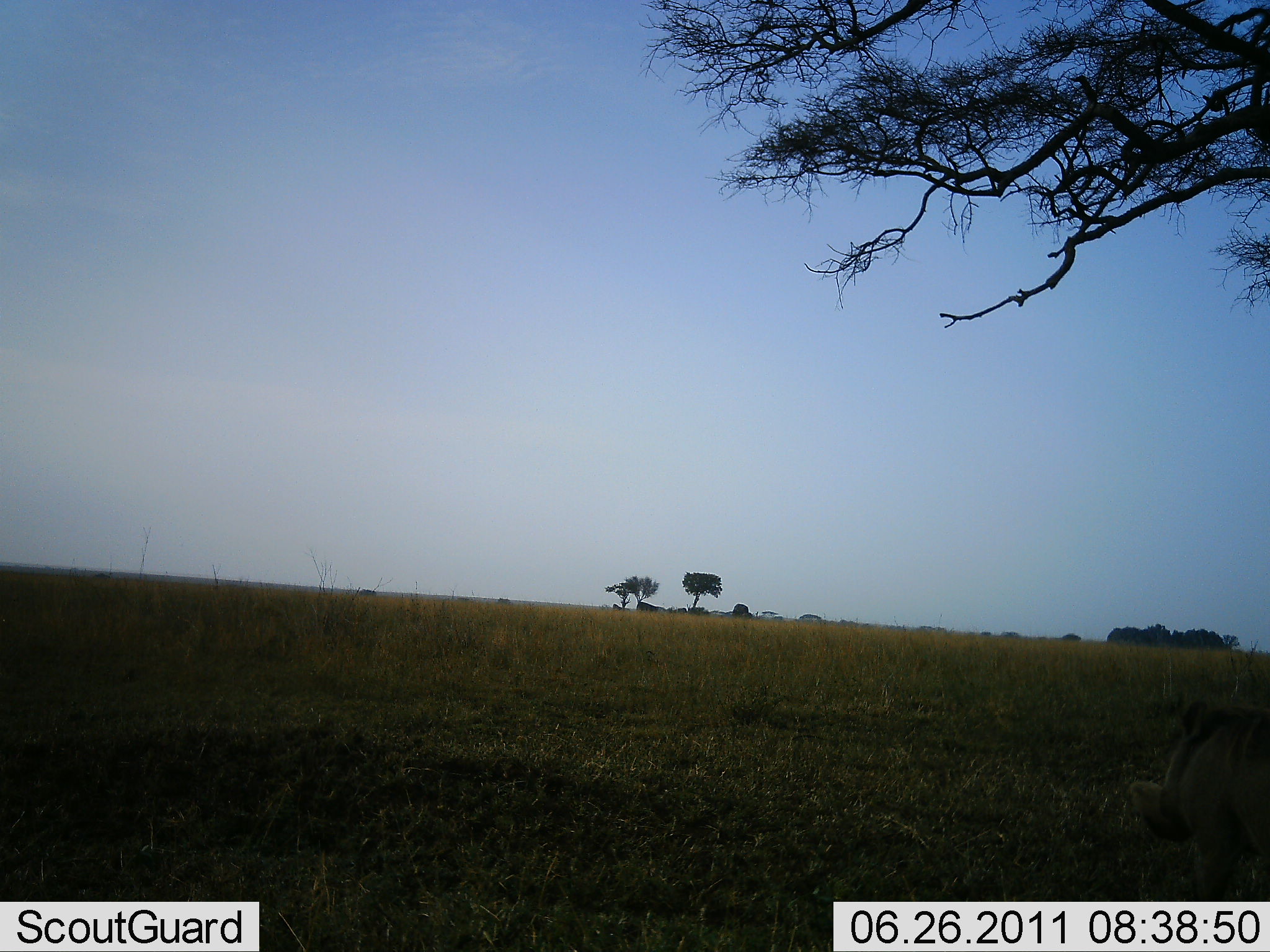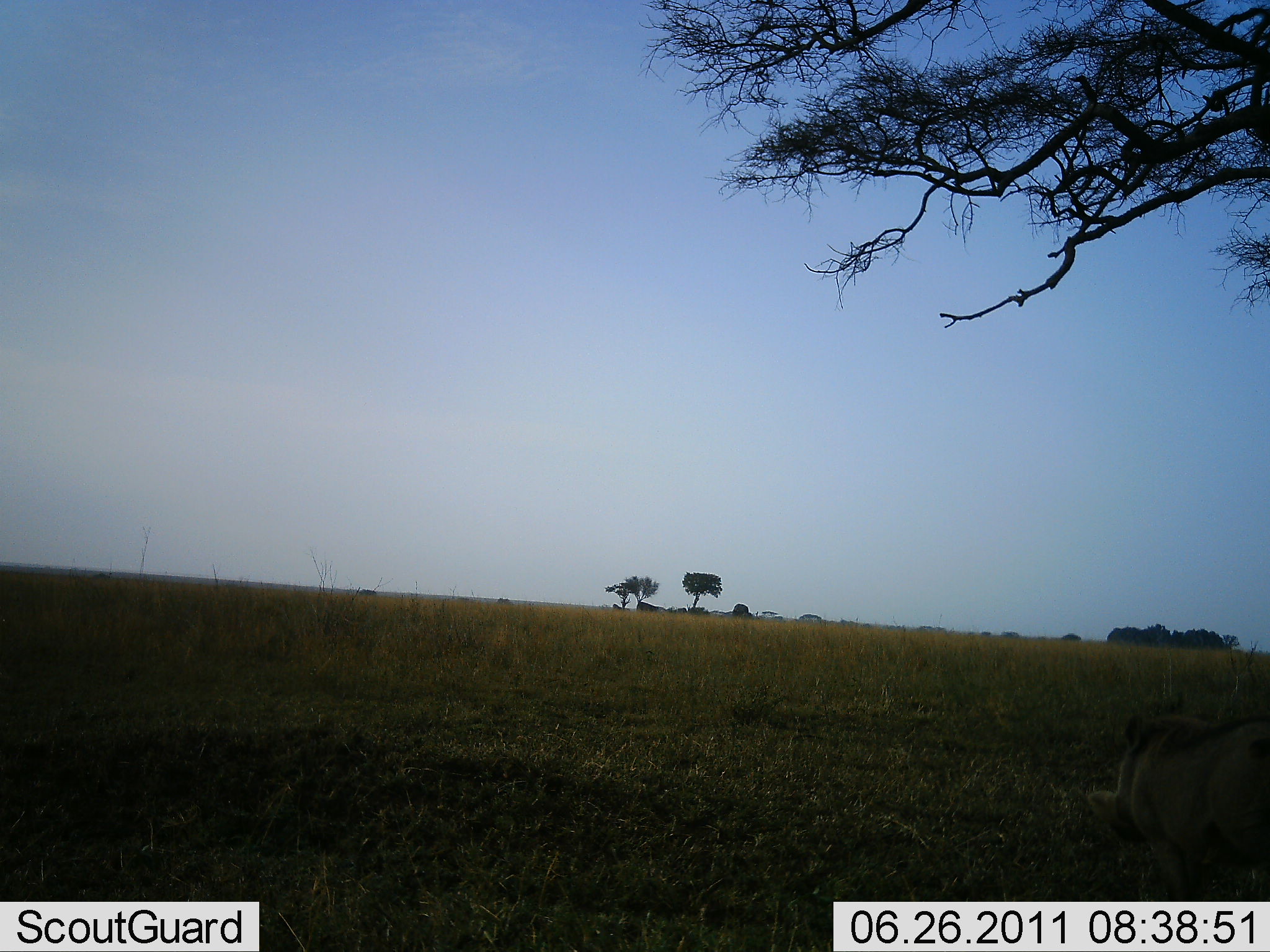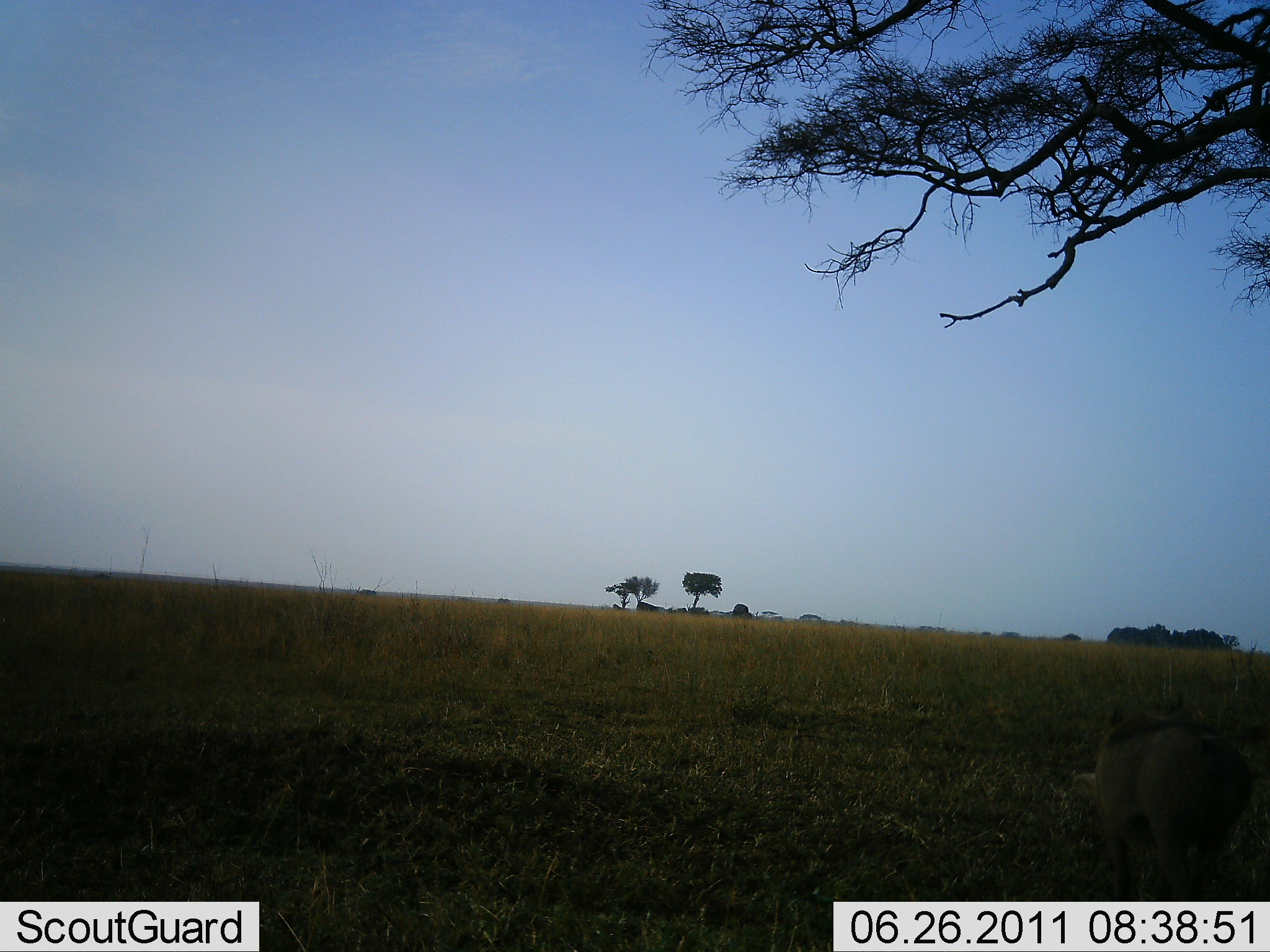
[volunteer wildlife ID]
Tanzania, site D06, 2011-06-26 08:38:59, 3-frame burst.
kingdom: Animalia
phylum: Chordata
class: Mammalia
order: Artiodactyla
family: Suidae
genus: Phacochoerus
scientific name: Phacochoerus africanus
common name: warthog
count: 1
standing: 0%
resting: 0%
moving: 100%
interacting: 0%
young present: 0%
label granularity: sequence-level